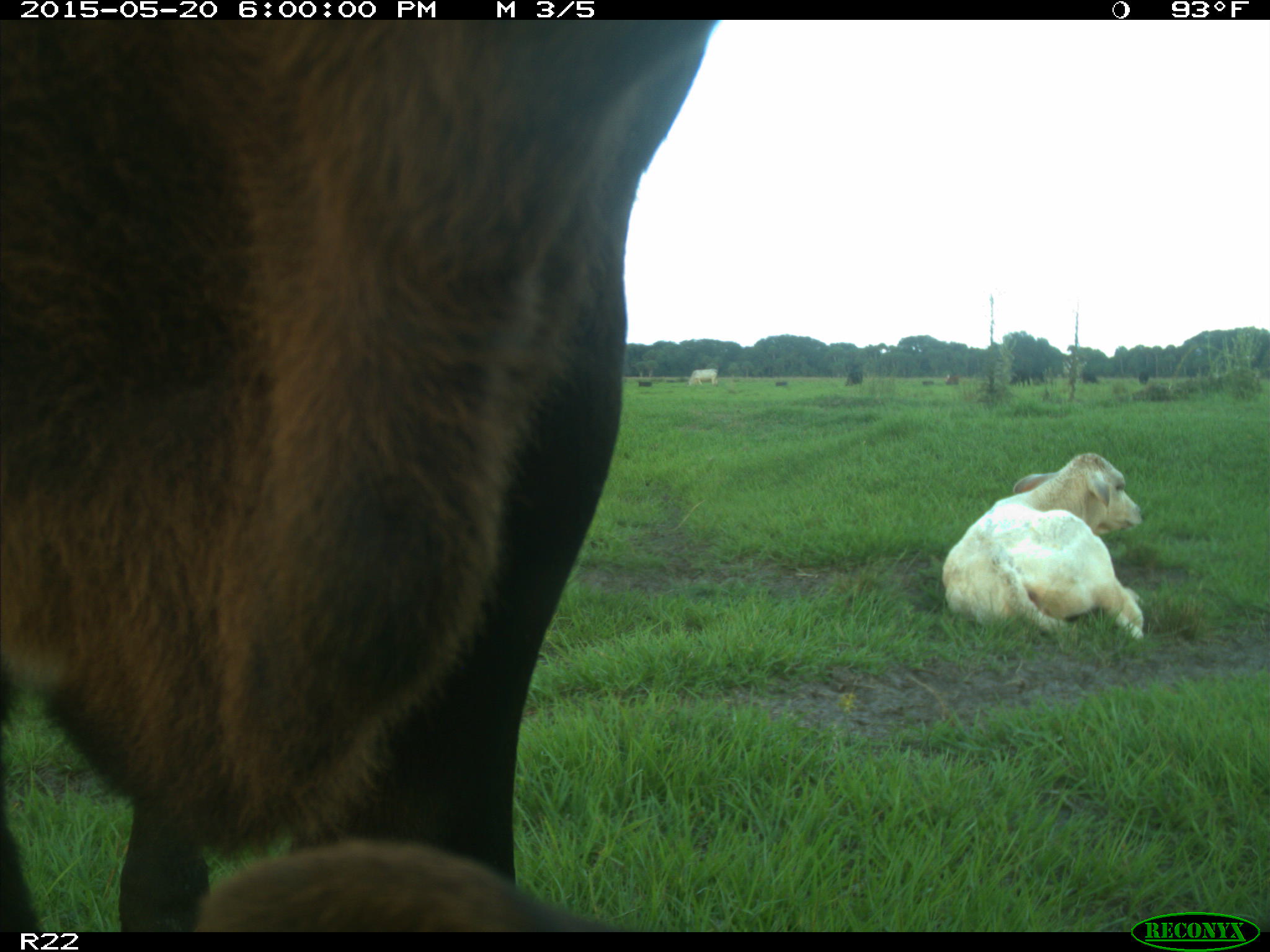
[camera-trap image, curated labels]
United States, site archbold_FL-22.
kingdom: Animalia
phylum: Chordata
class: Mammalia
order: Artiodactyla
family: Bovidae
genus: Bos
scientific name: Bos taurus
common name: domestic cow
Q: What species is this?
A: Bos taurus (domestic cow).